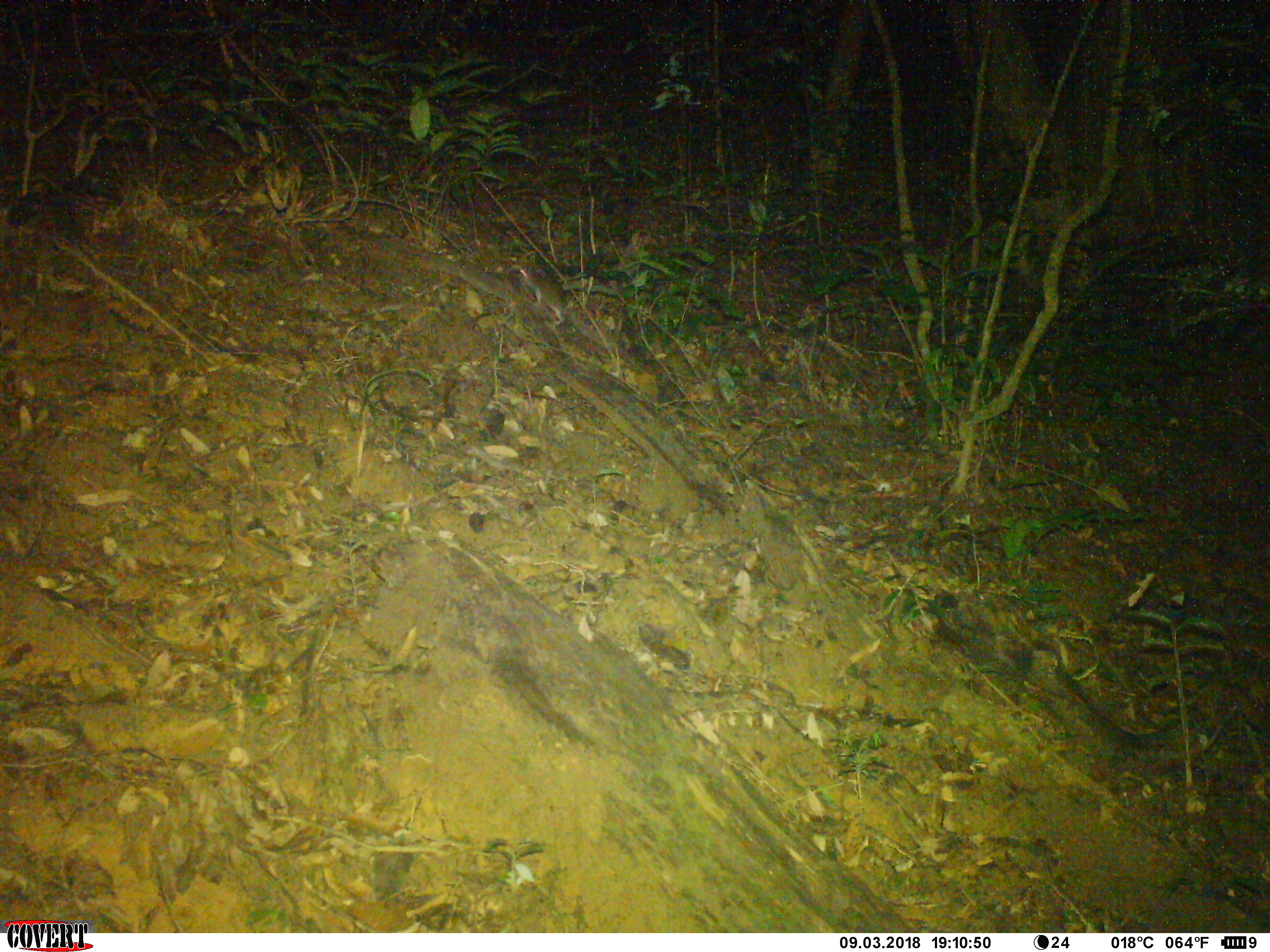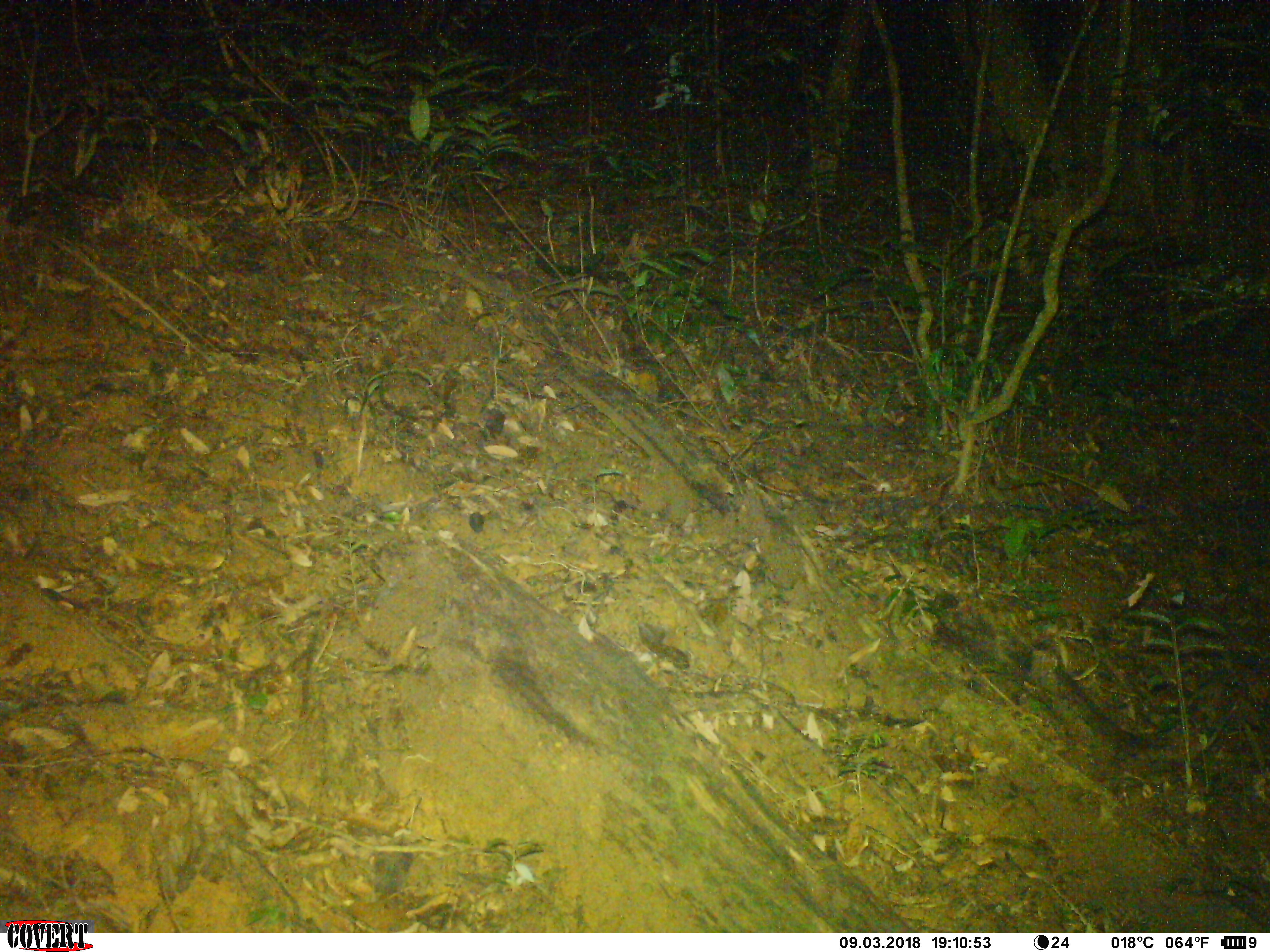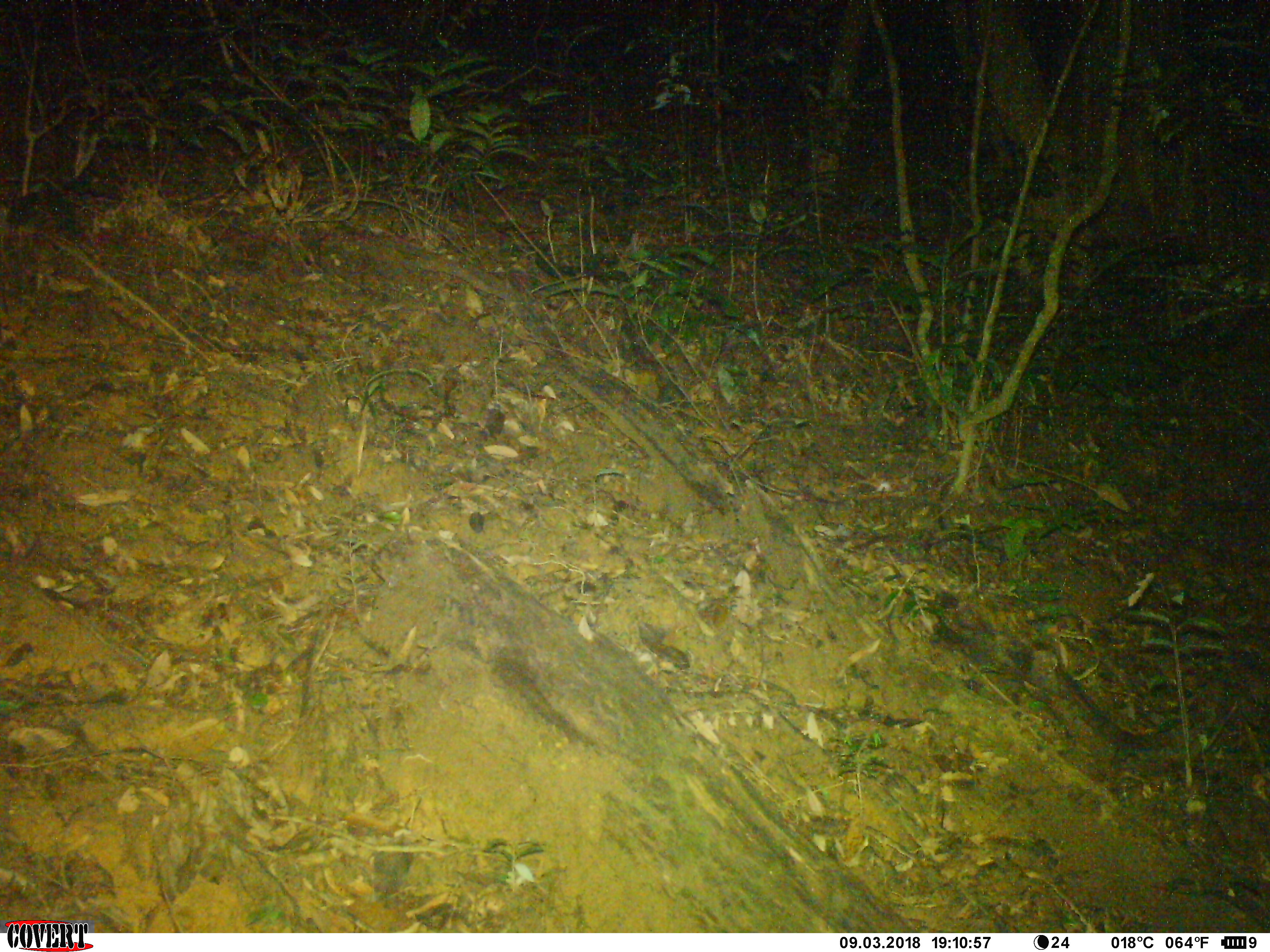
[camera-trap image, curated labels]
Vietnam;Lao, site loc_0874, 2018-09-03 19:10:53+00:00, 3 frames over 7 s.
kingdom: Animalia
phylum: Chordata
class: Mammalia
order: Rodentia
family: Muridae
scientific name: Muridae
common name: old-world mice and rats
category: unidentified murid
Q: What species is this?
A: Unidentified murid (old-world mice and rats) (Muridae).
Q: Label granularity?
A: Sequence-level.